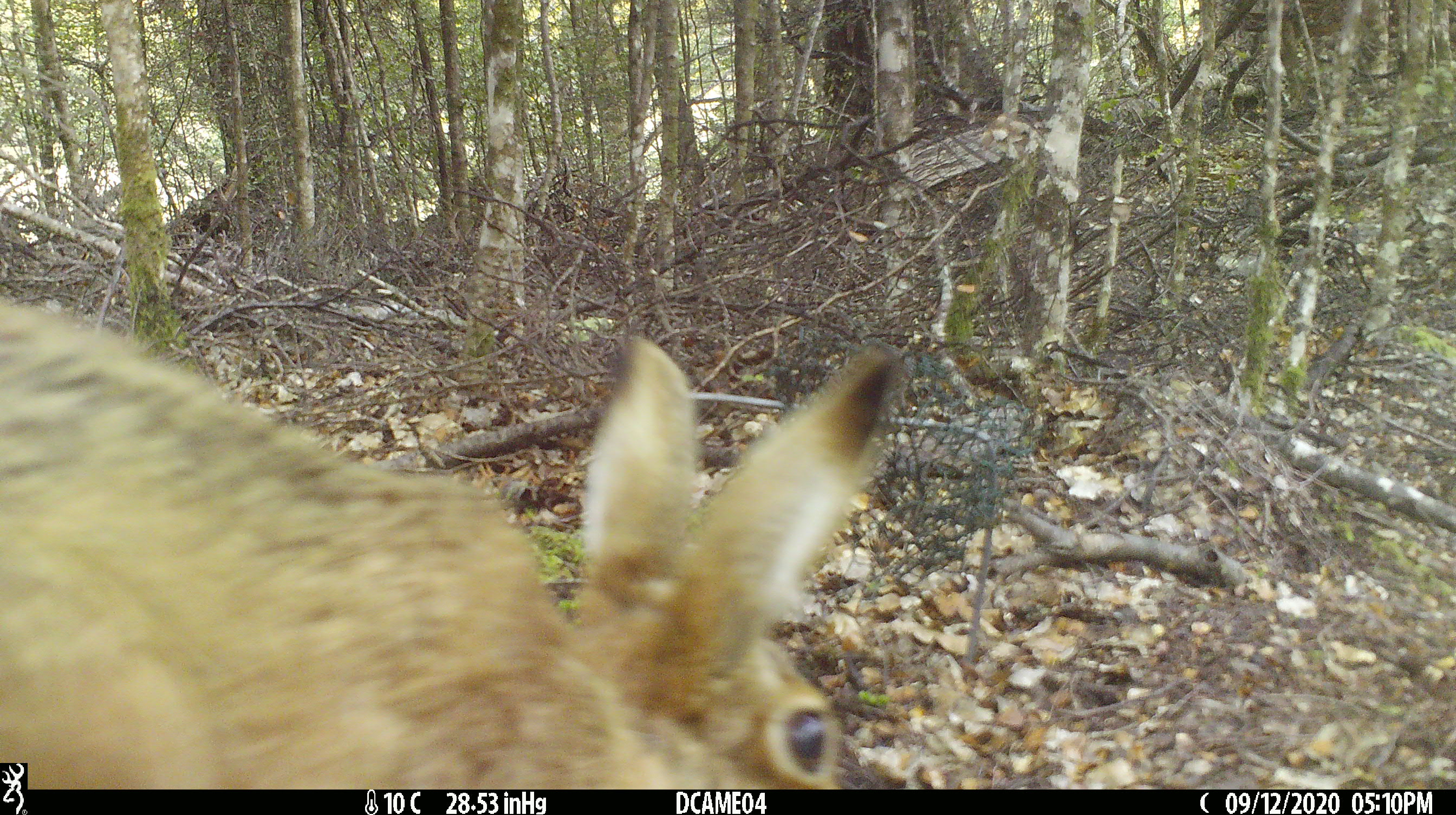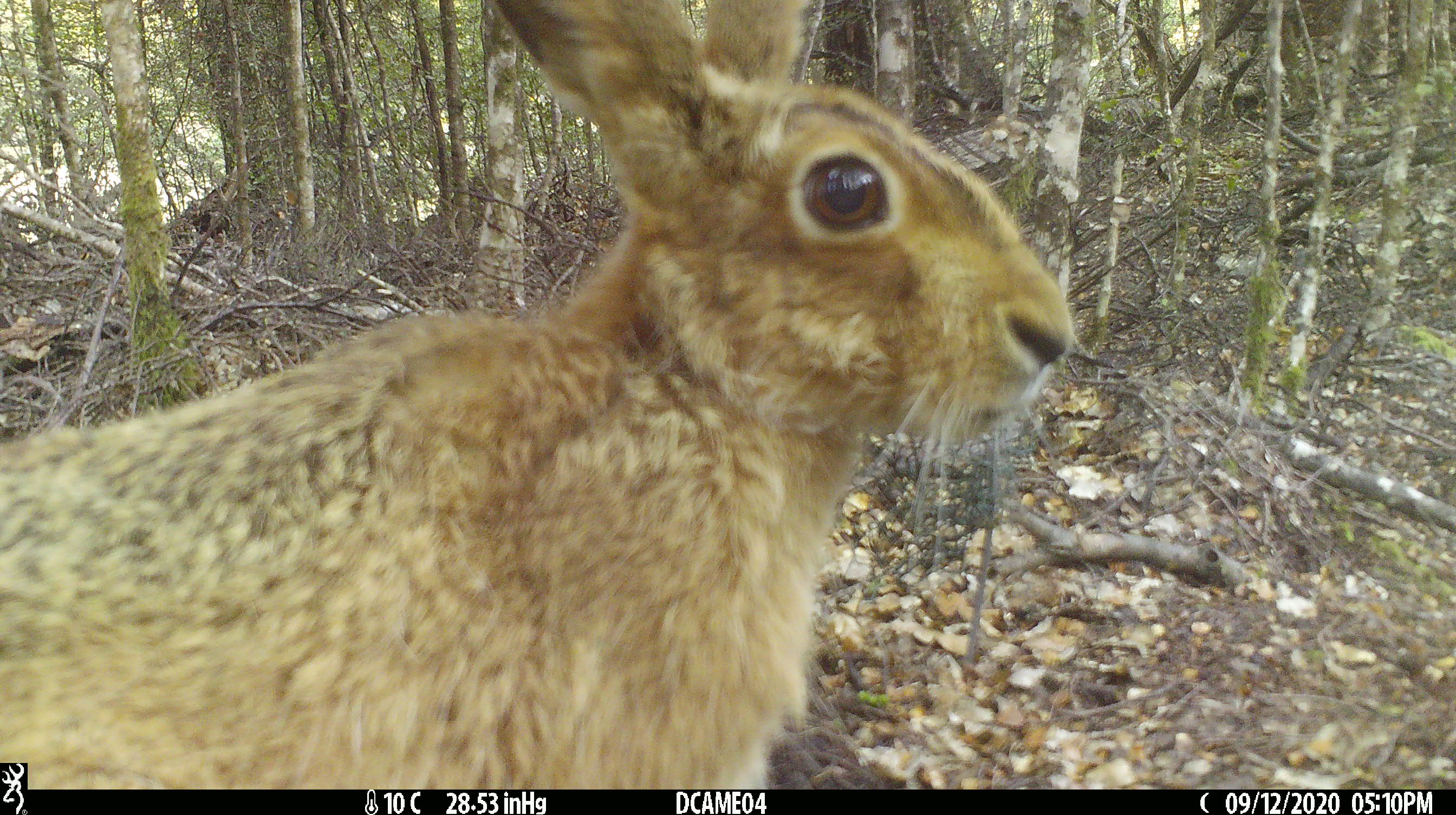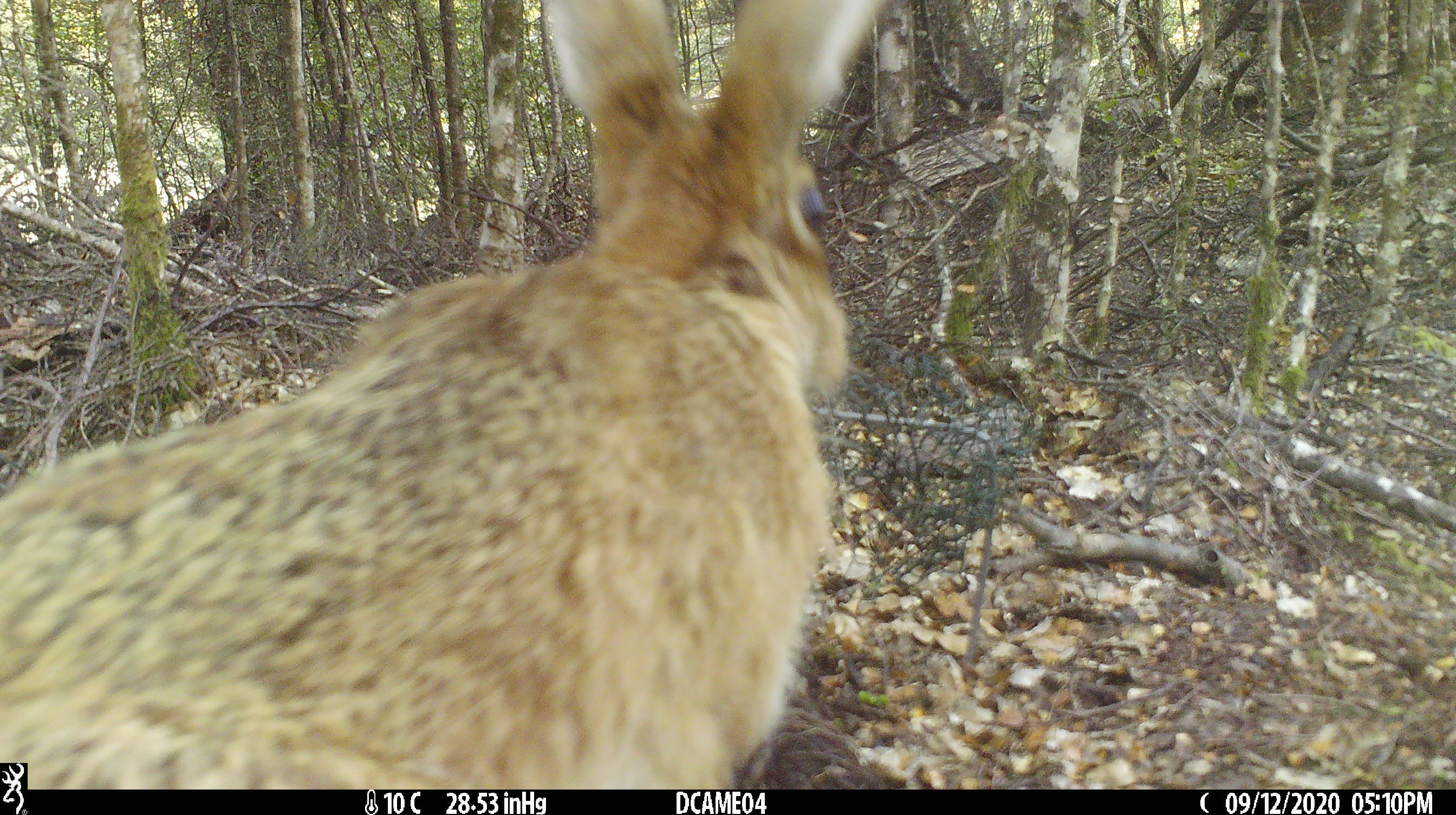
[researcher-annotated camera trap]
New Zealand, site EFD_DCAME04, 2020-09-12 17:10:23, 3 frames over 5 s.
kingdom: Animalia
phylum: Chordata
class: Mammalia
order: Lagomorpha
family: Leporidae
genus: Lepus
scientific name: Lepus europaeus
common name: brown hare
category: hare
Hare (brown hare) (Lepus europaeus).